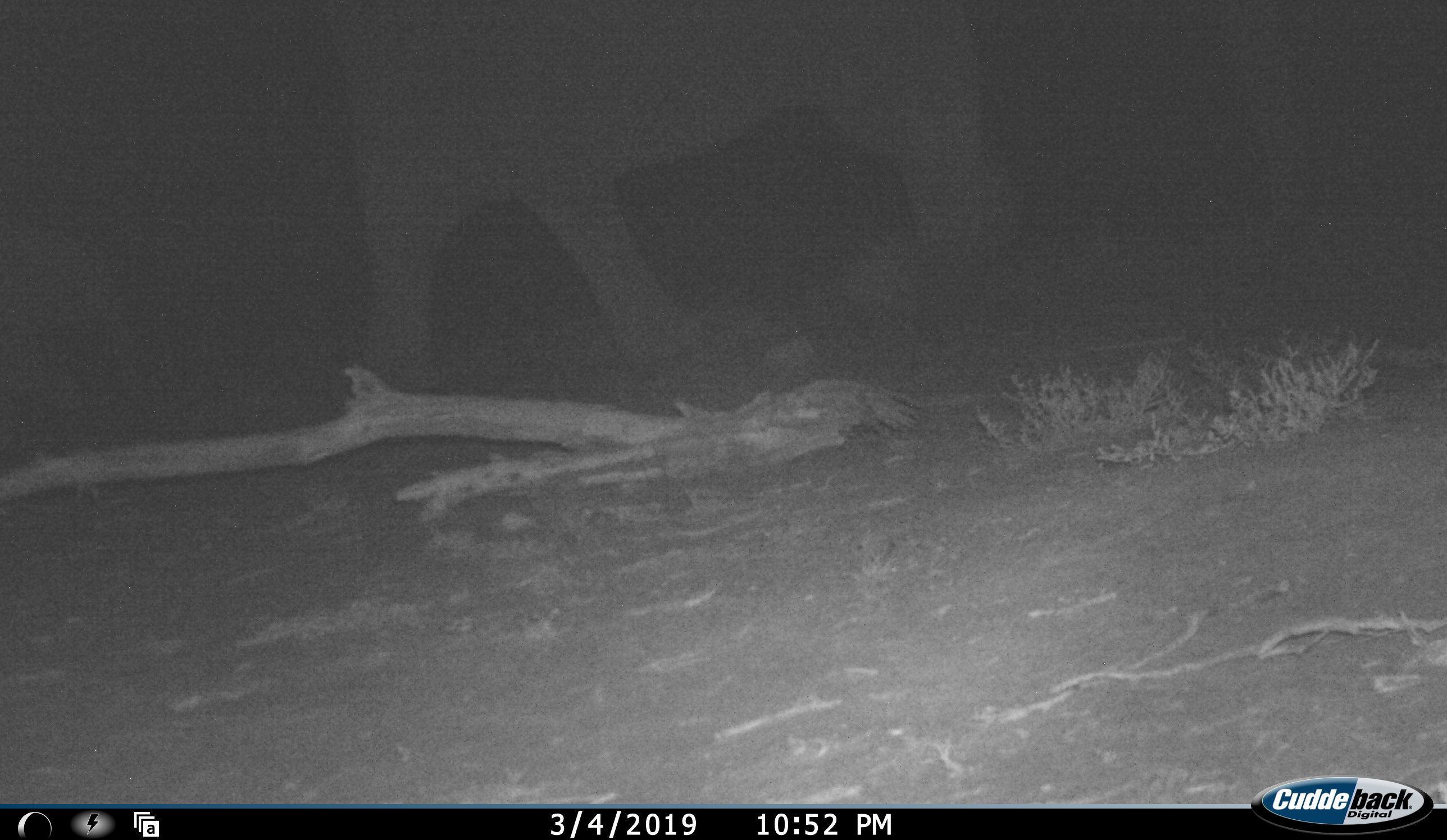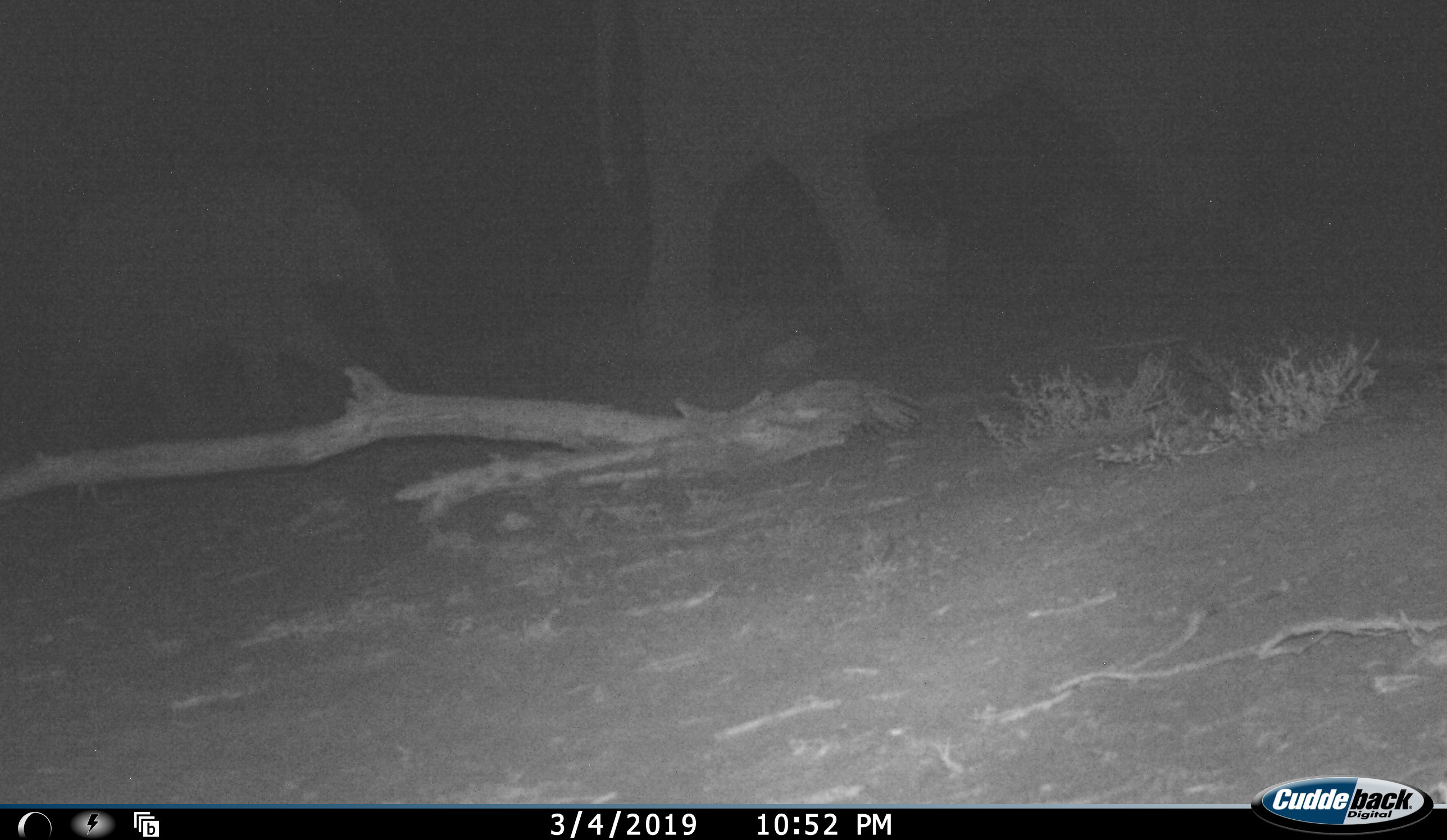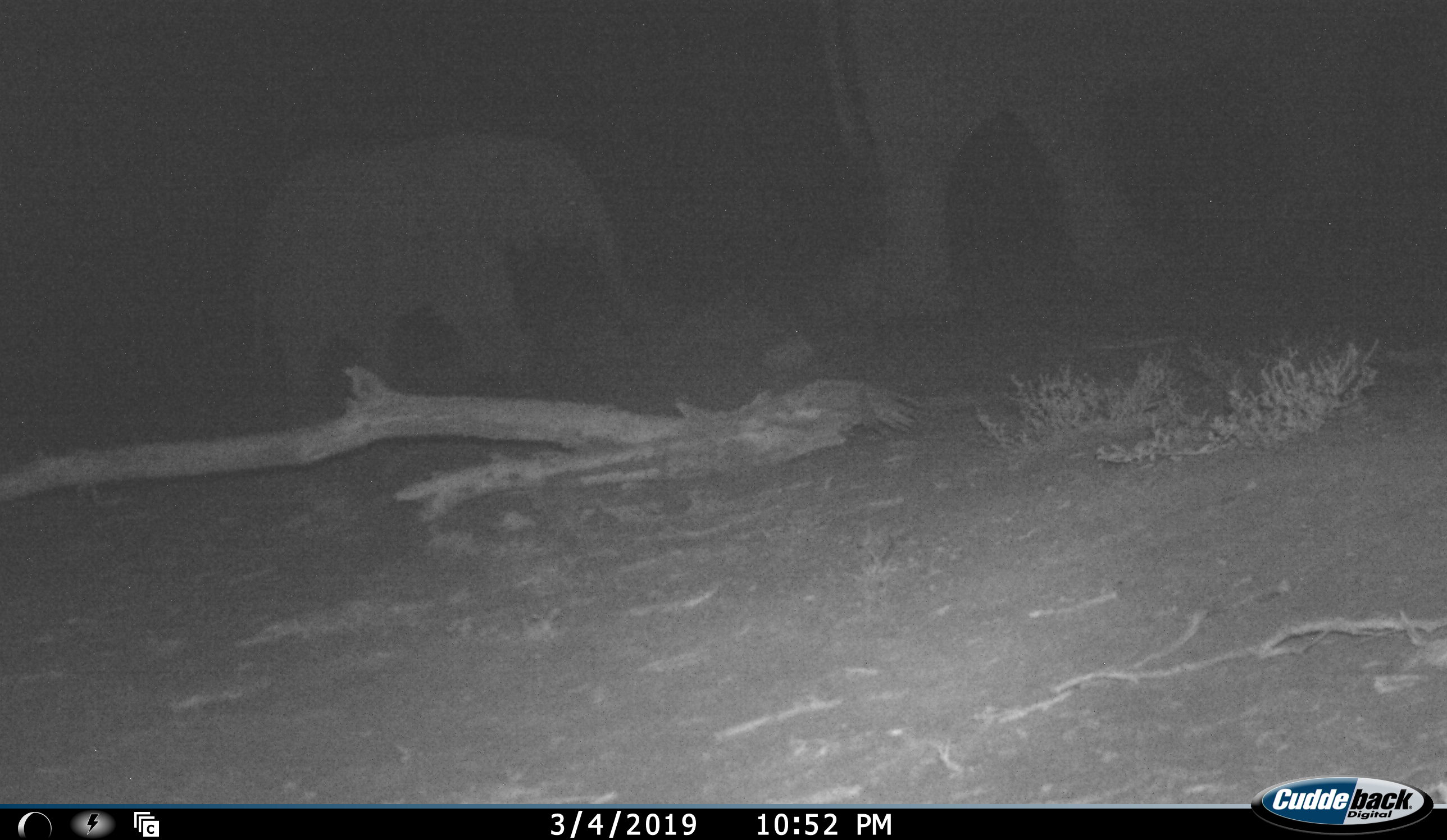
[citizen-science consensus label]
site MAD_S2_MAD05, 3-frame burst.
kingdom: Animalia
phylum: Chordata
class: Mammalia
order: Proboscidea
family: Elephantidae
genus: Loxodonta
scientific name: Loxodonta africana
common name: african bush elephant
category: elephant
Elephant (african bush elephant) (Loxodonta africana), count 2. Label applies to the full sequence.